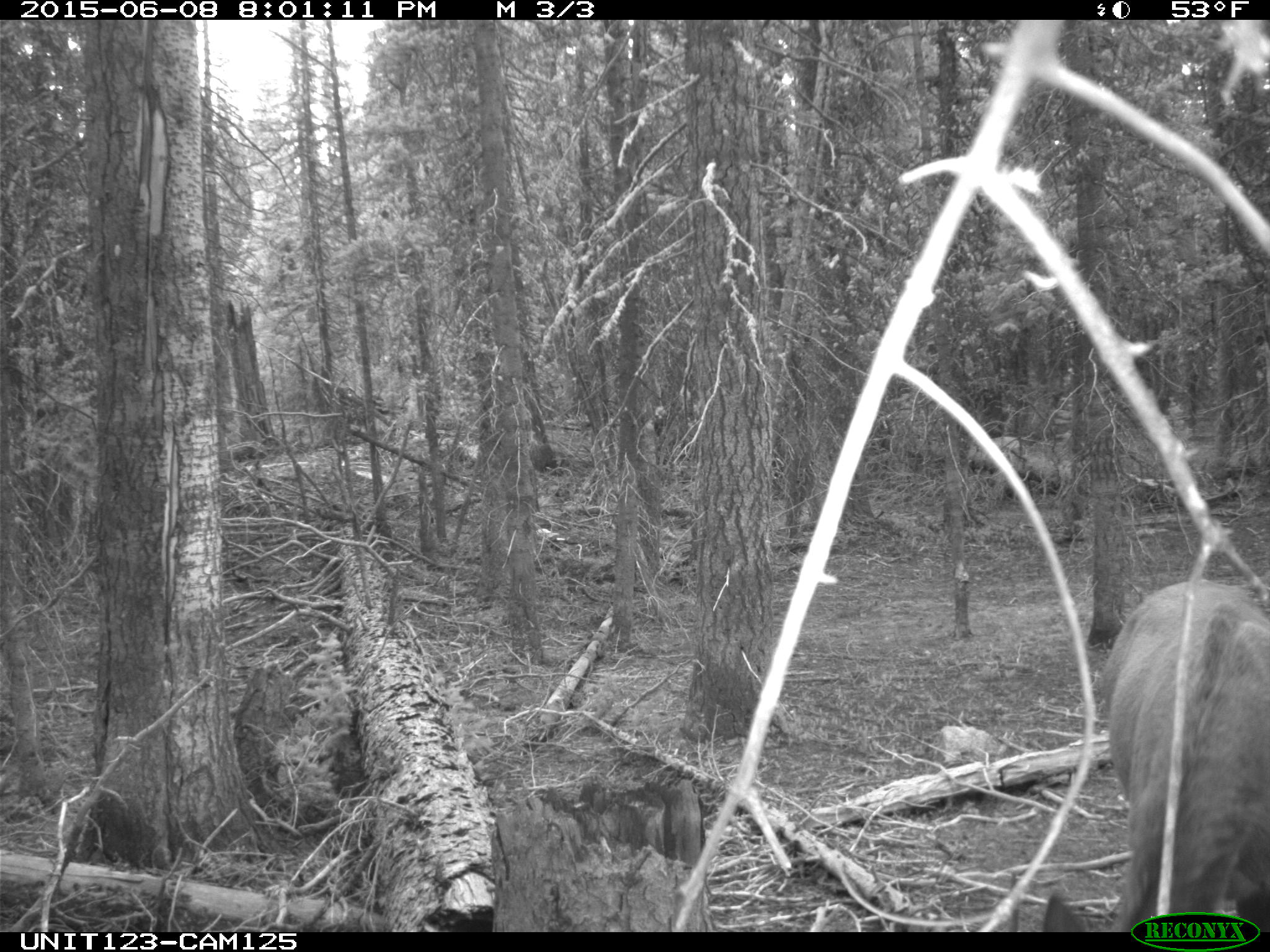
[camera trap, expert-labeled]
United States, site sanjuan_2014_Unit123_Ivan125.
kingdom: Animalia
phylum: Chordata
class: Mammalia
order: Artiodactyla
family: Cervidae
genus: Cervus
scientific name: Cervus elaphus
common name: red deer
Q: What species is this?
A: Cervus elaphus (red deer).